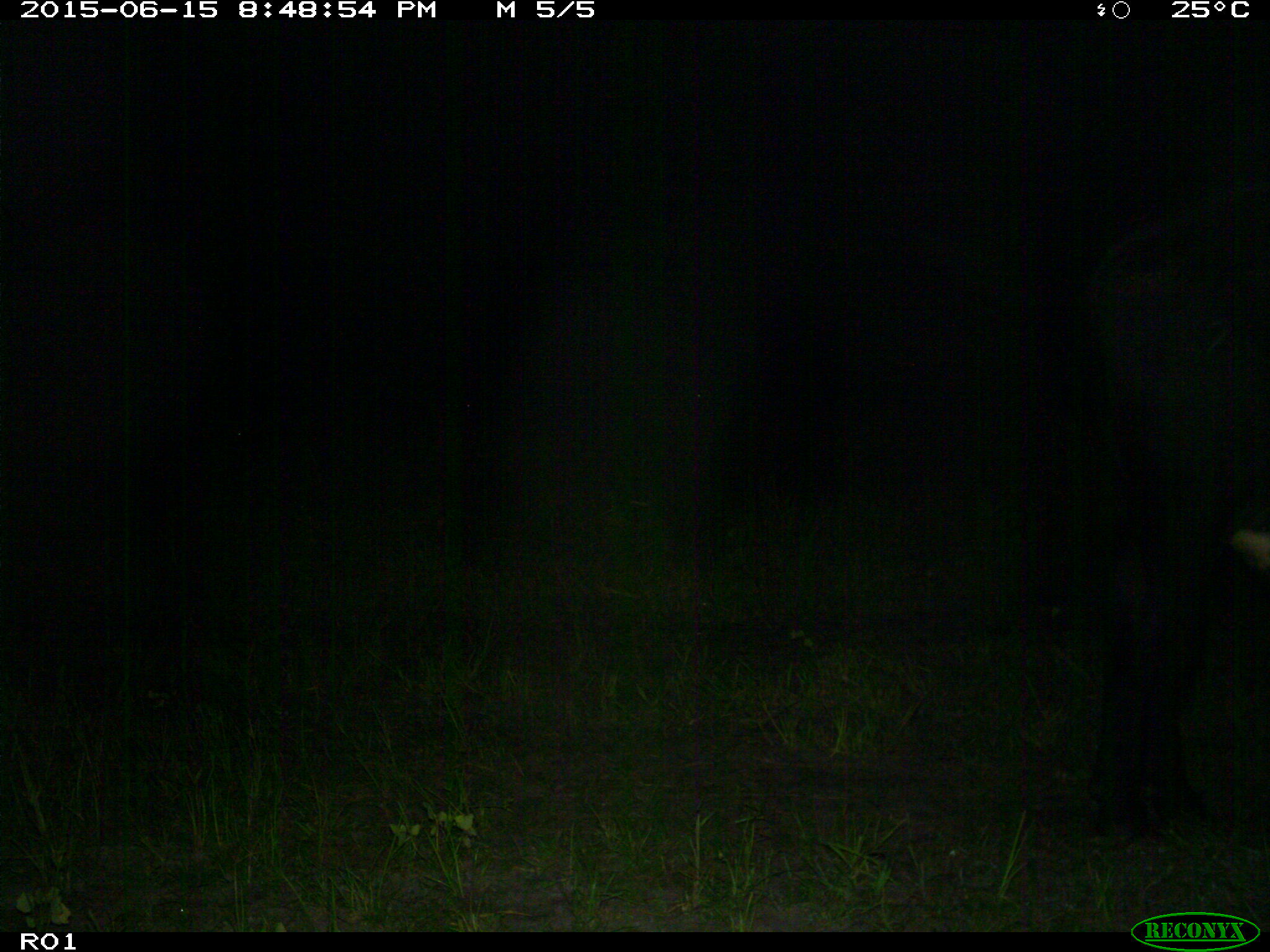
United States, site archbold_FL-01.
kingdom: Animalia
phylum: Chordata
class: Mammalia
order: Artiodactyla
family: Bovidae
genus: Bos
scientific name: Bos taurus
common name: domestic cow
Bos taurus (domestic cow).